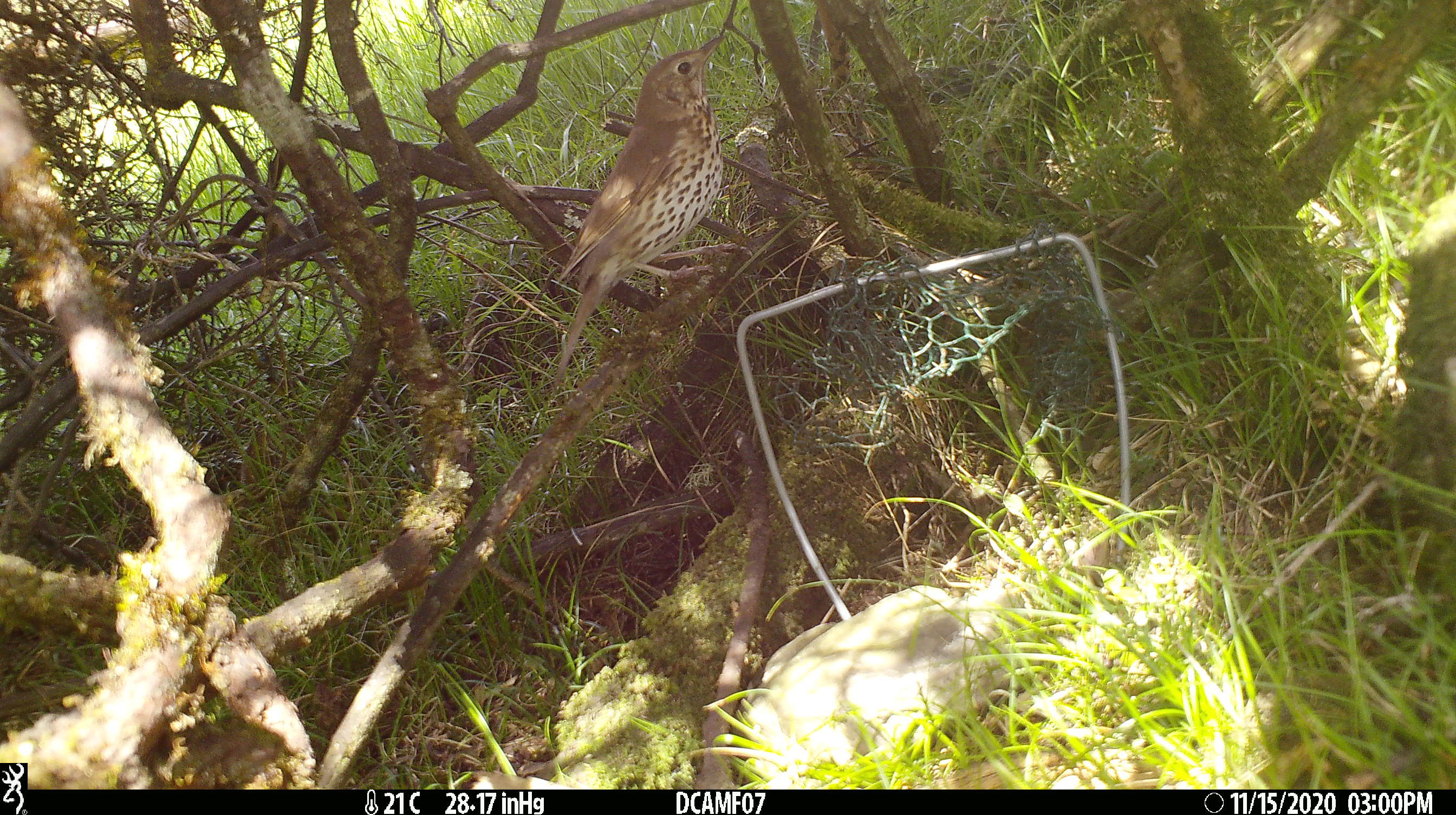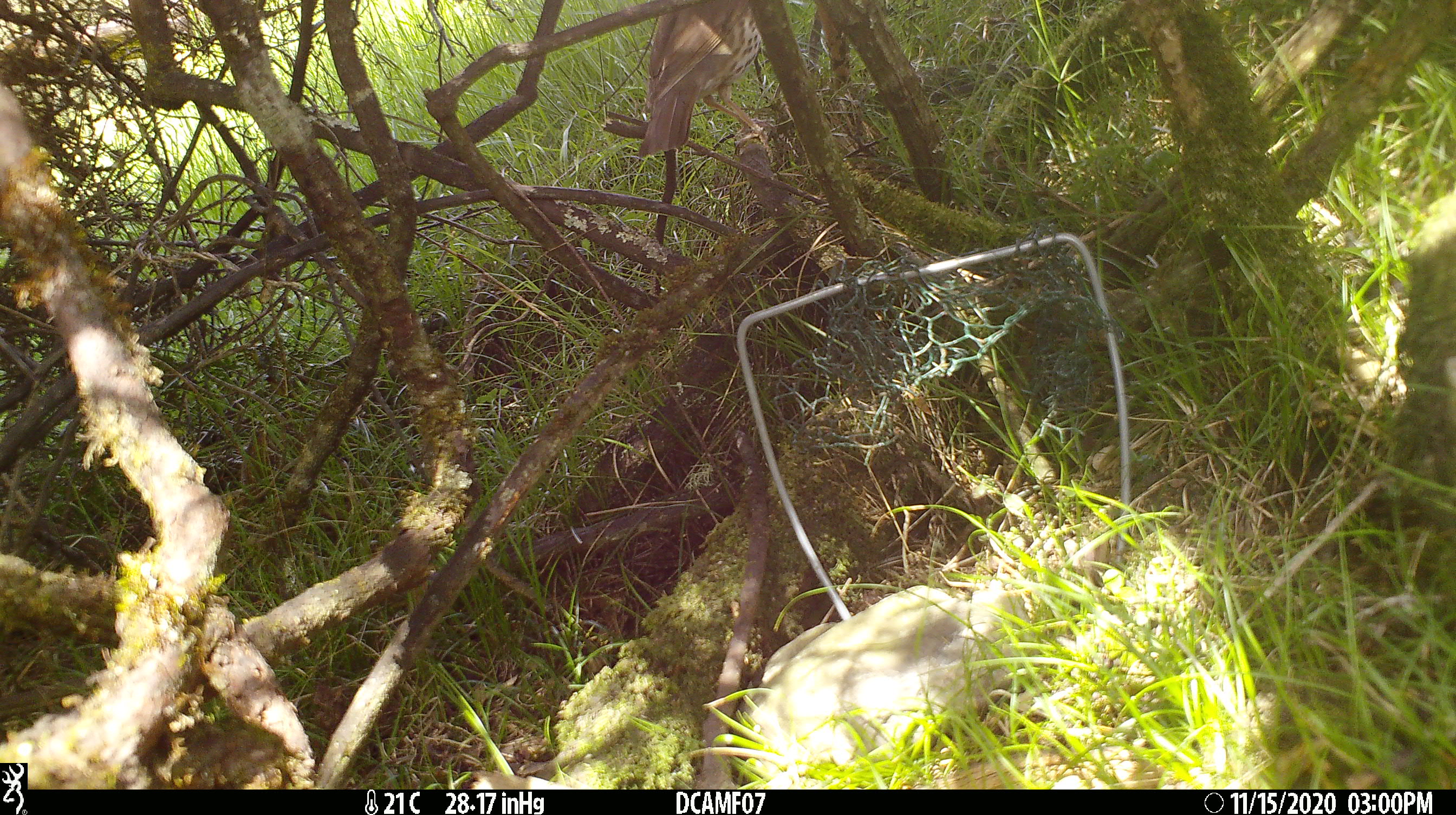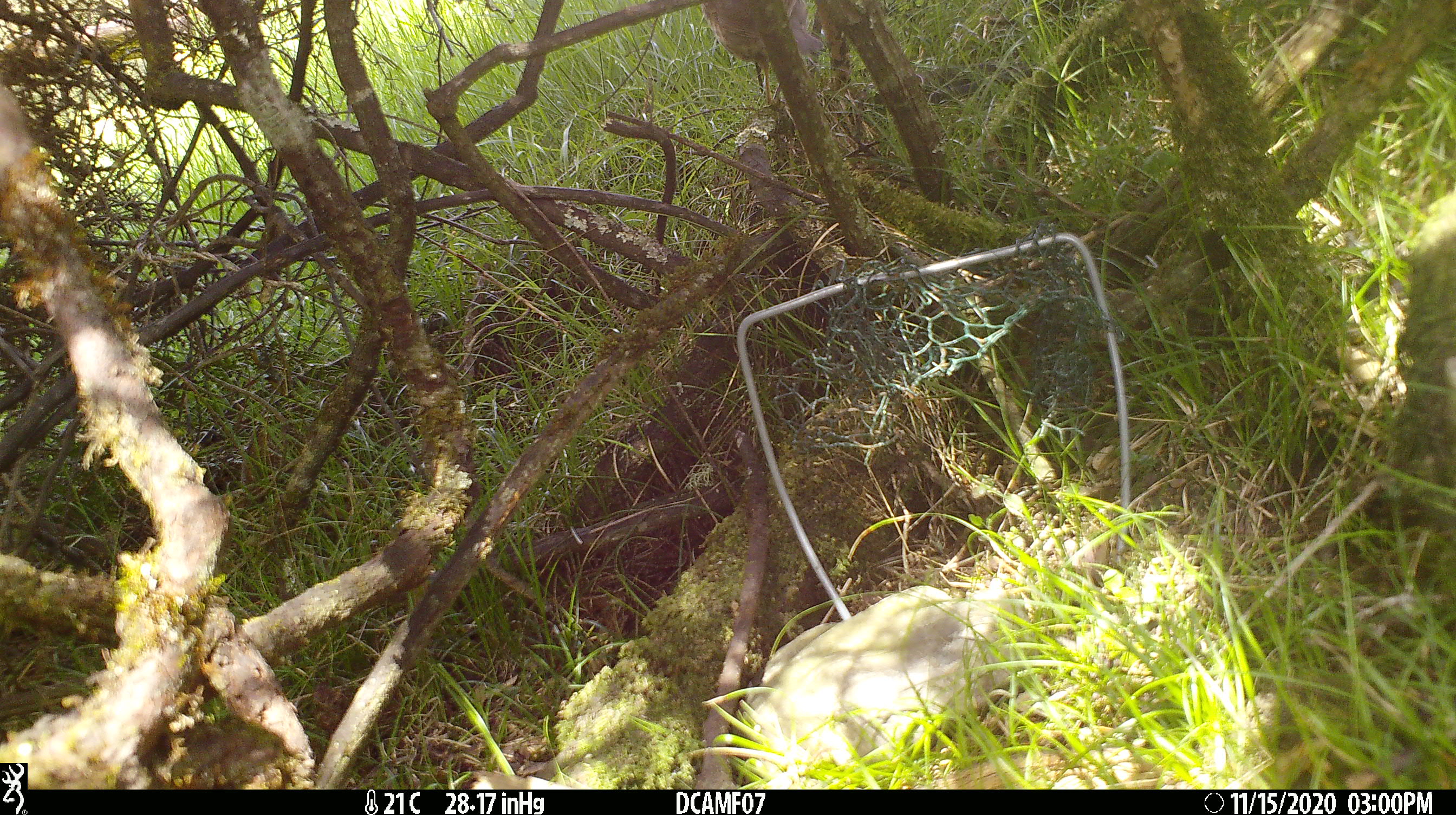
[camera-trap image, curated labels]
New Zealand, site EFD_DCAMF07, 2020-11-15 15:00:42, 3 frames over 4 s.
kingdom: Animalia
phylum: Chordata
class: Aves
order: Passeriformes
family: Turdidae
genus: Turdus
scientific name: Turdus philomelos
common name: song thrush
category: thrush